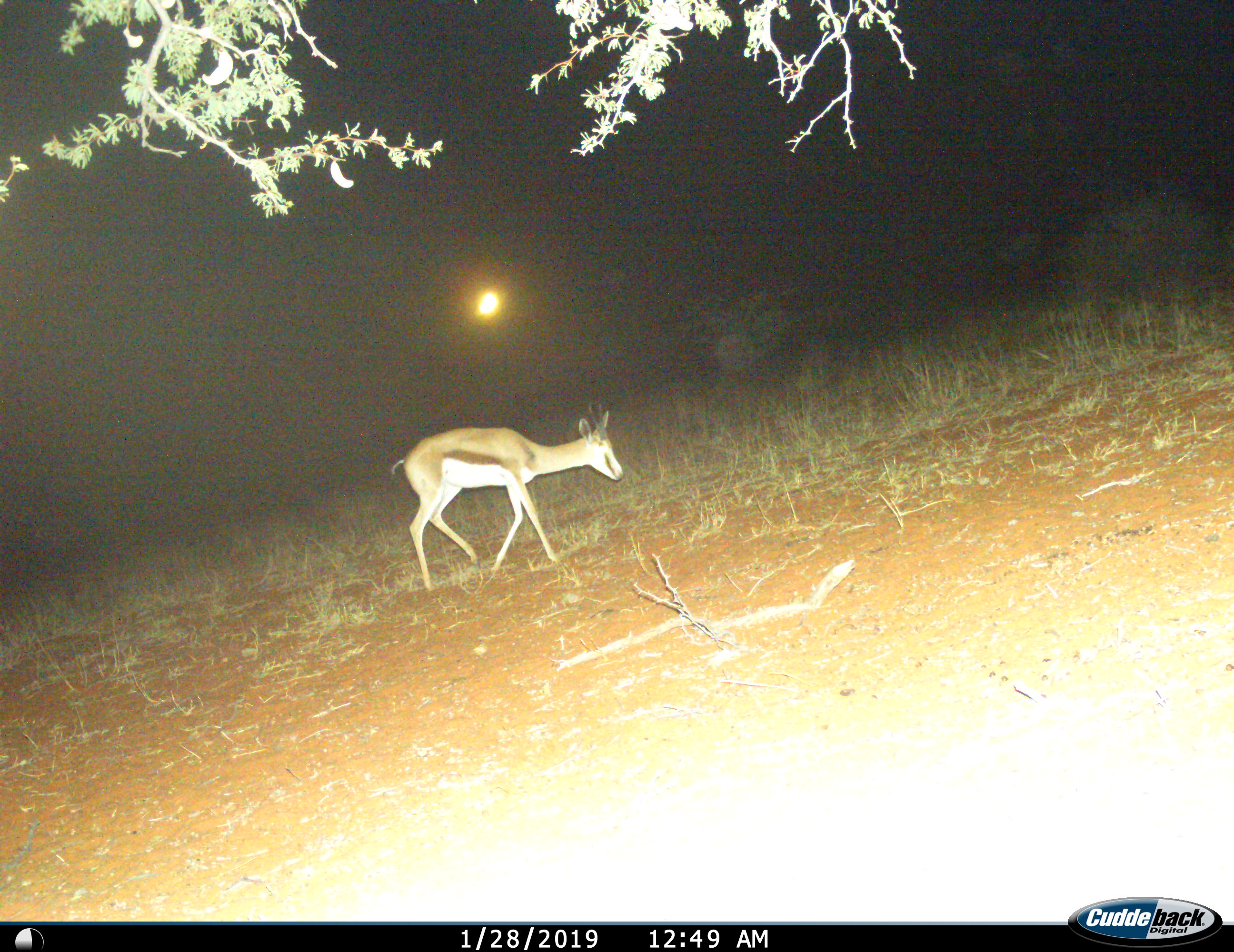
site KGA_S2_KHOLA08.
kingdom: Animalia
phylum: Chordata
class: Mammalia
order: Artiodactyla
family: Bovidae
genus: Antidorcas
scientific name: Antidorcas marsupialis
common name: springbok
Springbok (Antidorcas marsupialis), count 1. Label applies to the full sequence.